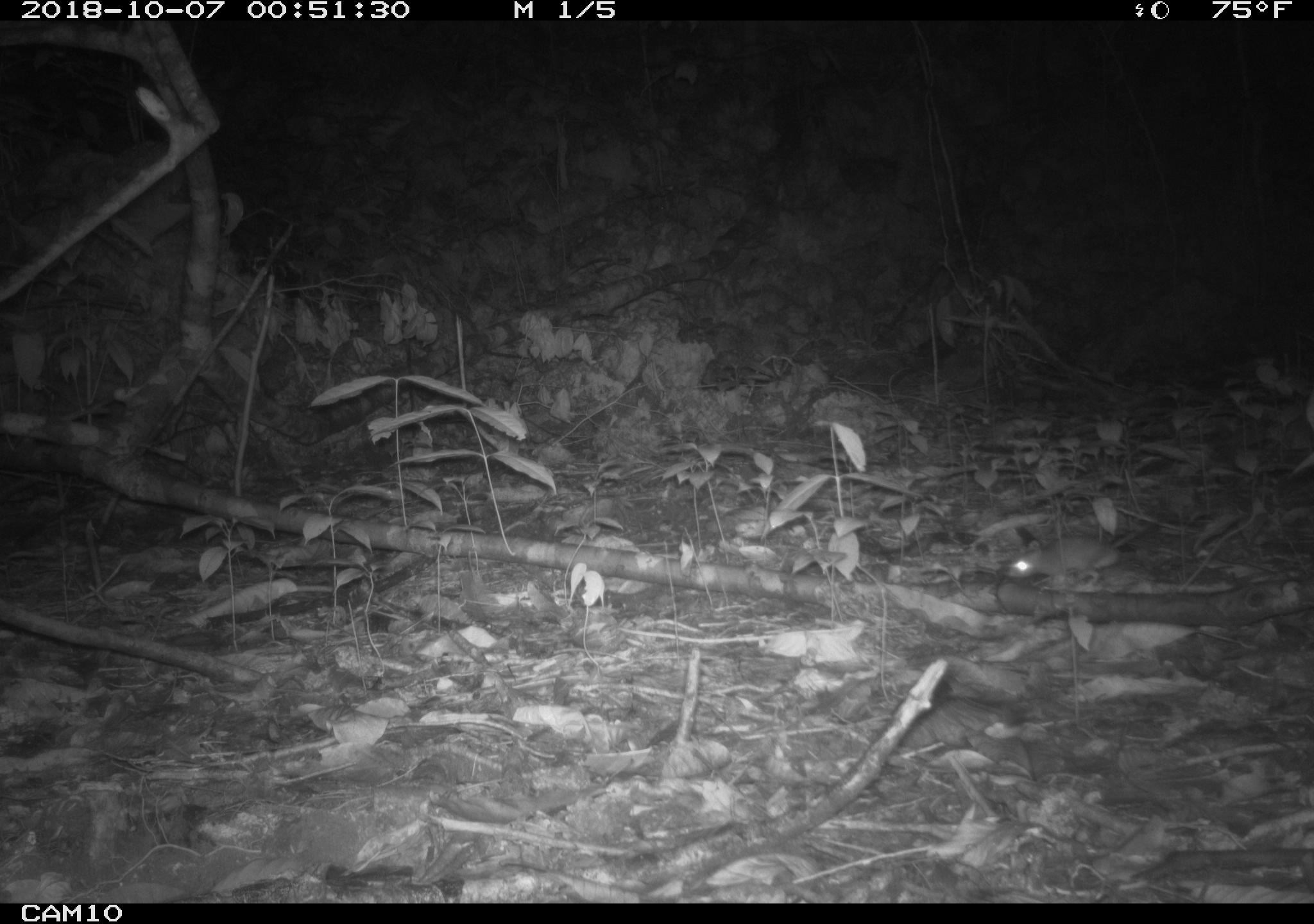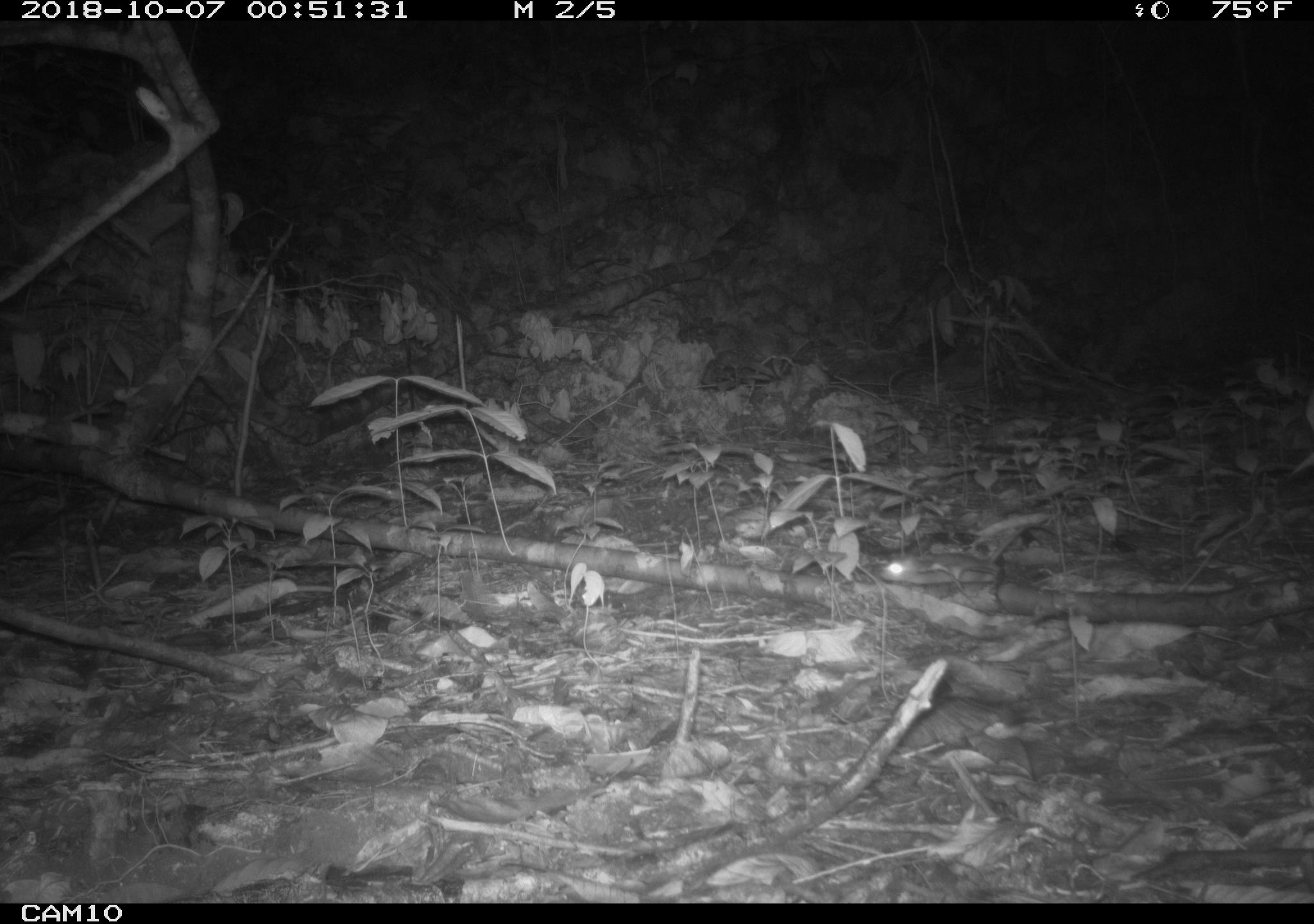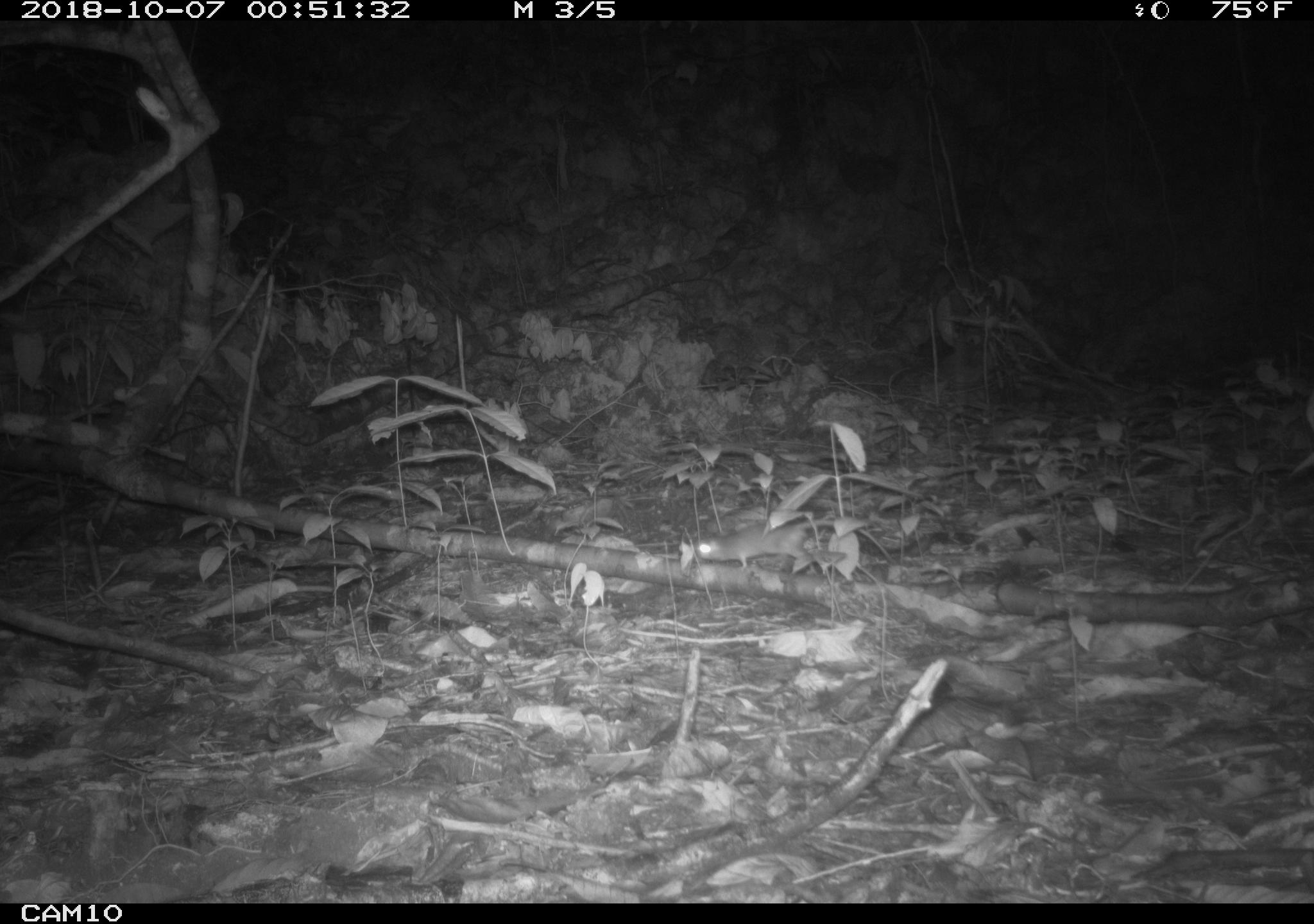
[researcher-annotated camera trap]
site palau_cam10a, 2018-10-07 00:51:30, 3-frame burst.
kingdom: Animalia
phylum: Chordata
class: Mammalia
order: Rodentia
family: Muridae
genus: Rattus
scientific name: Rattus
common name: rat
Rat (Rattus).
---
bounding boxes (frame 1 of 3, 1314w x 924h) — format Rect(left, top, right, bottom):
rat: Rect(1007, 536, 1138, 592)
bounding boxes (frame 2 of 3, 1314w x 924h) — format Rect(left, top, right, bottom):
rat: Rect(881, 549, 1075, 614)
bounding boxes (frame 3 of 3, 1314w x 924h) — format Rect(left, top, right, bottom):
rat: Rect(688, 508, 822, 576)